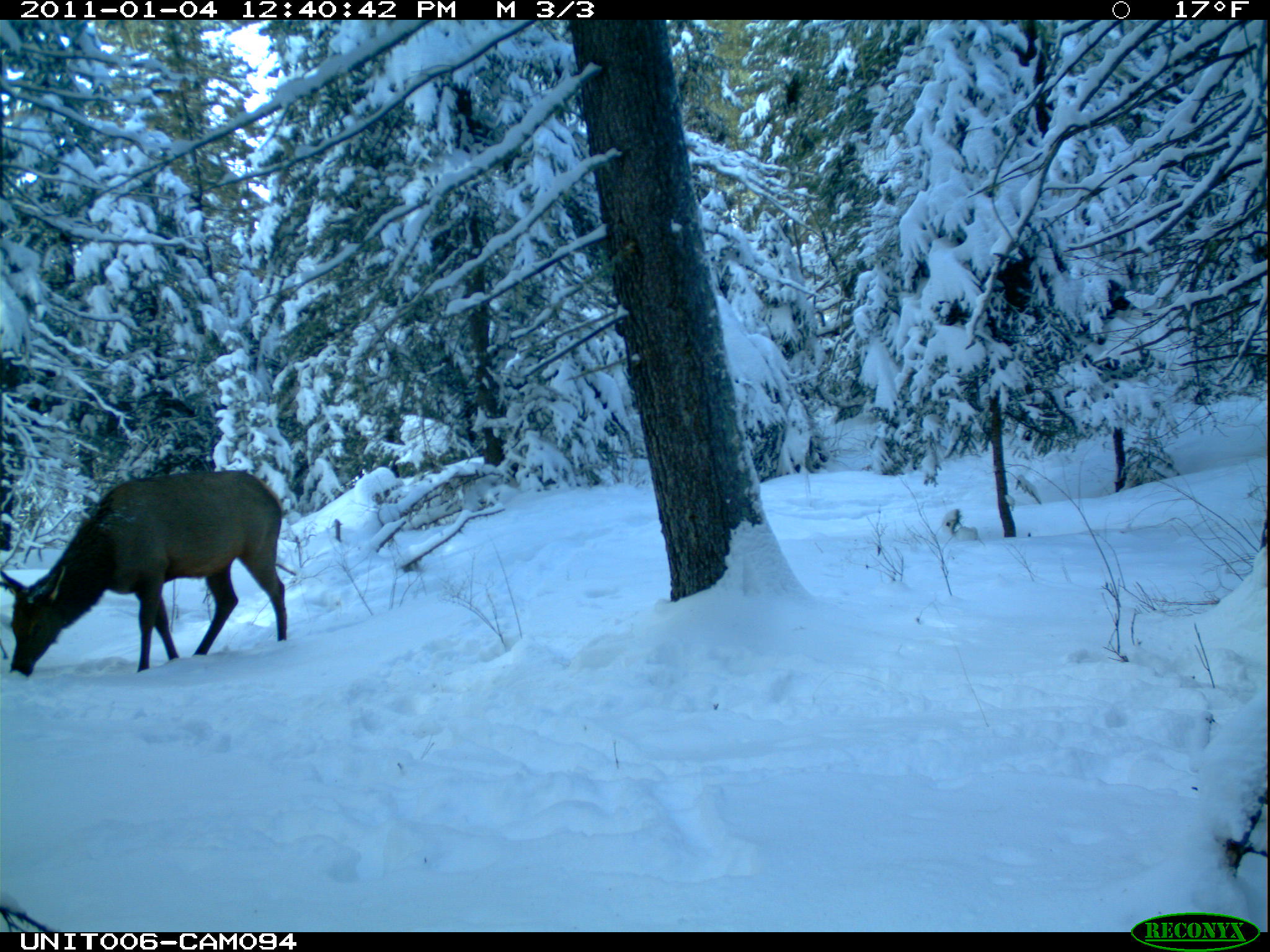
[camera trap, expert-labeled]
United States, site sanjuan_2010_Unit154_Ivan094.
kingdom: Animalia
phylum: Chordata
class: Mammalia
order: Artiodactyla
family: Cervidae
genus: Cervus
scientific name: Cervus elaphus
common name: red deer